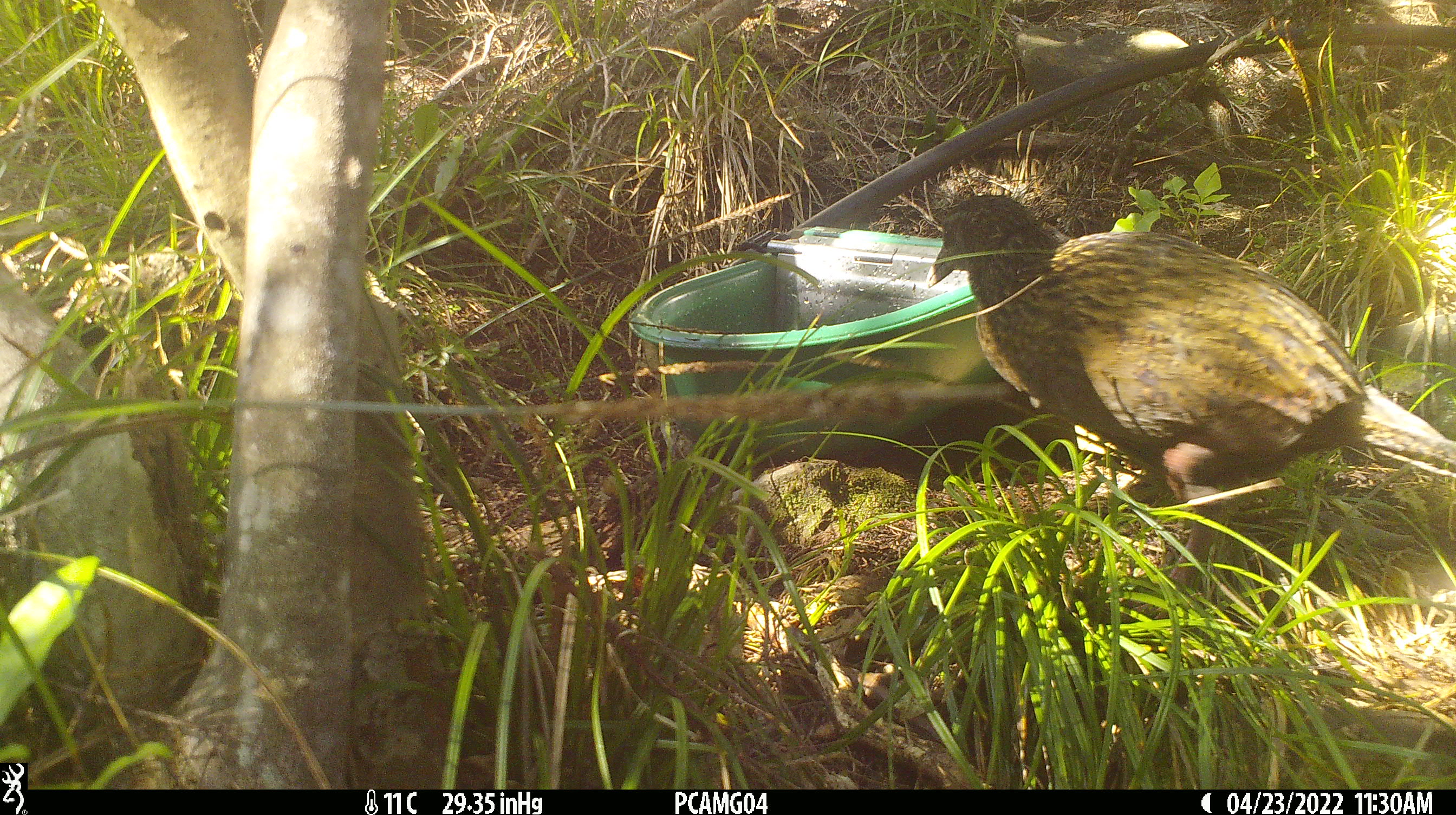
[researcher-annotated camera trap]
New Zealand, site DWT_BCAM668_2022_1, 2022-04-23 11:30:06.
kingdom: Animalia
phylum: Chordata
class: Aves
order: Gruiformes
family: Rallidae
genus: Gallirallus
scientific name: Gallirallus australis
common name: weka